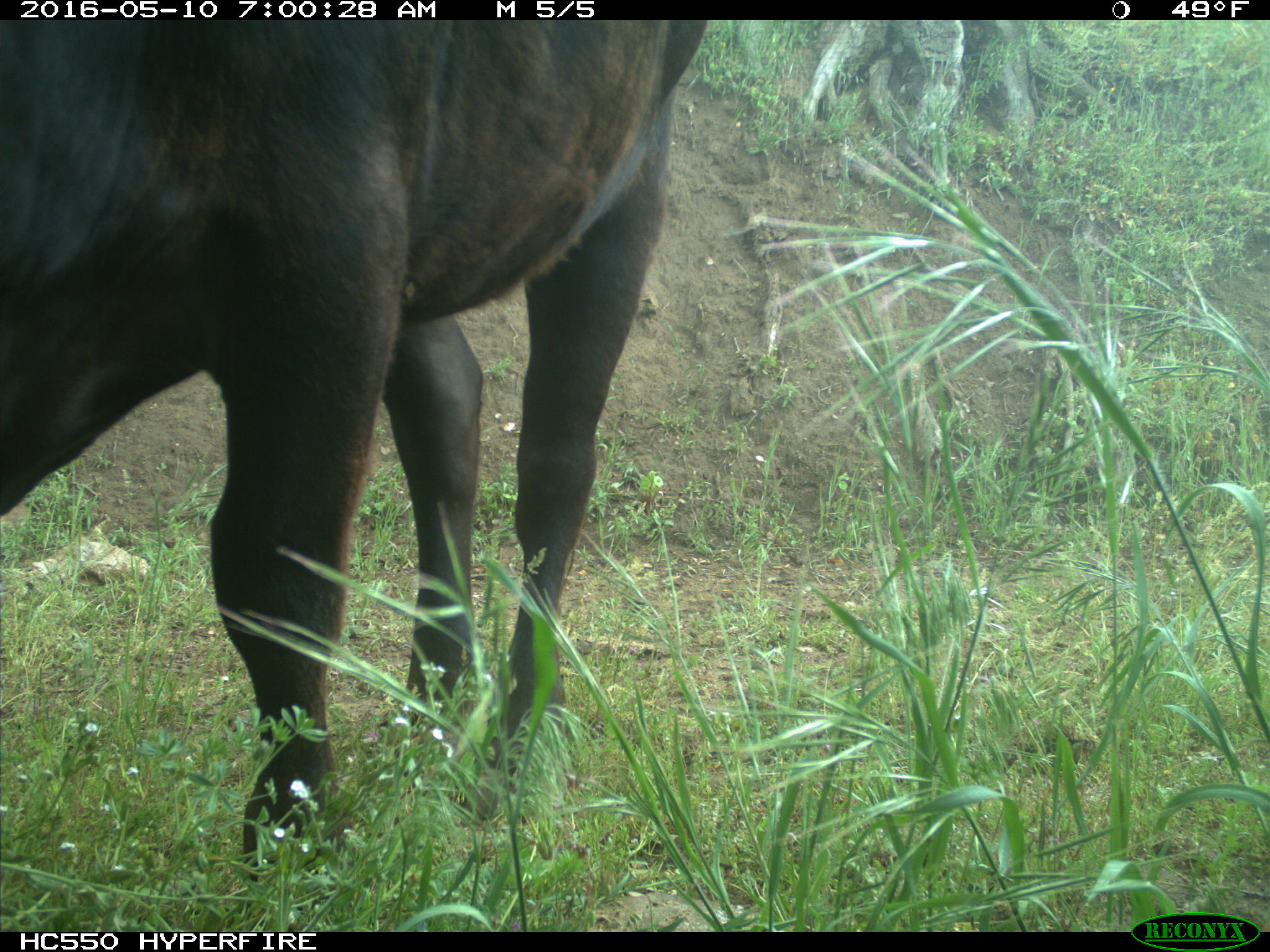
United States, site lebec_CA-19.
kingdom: Animalia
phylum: Chordata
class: Mammalia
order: Artiodactyla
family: Bovidae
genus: Bos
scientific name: Bos taurus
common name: domestic cow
Bos taurus (domestic cow).